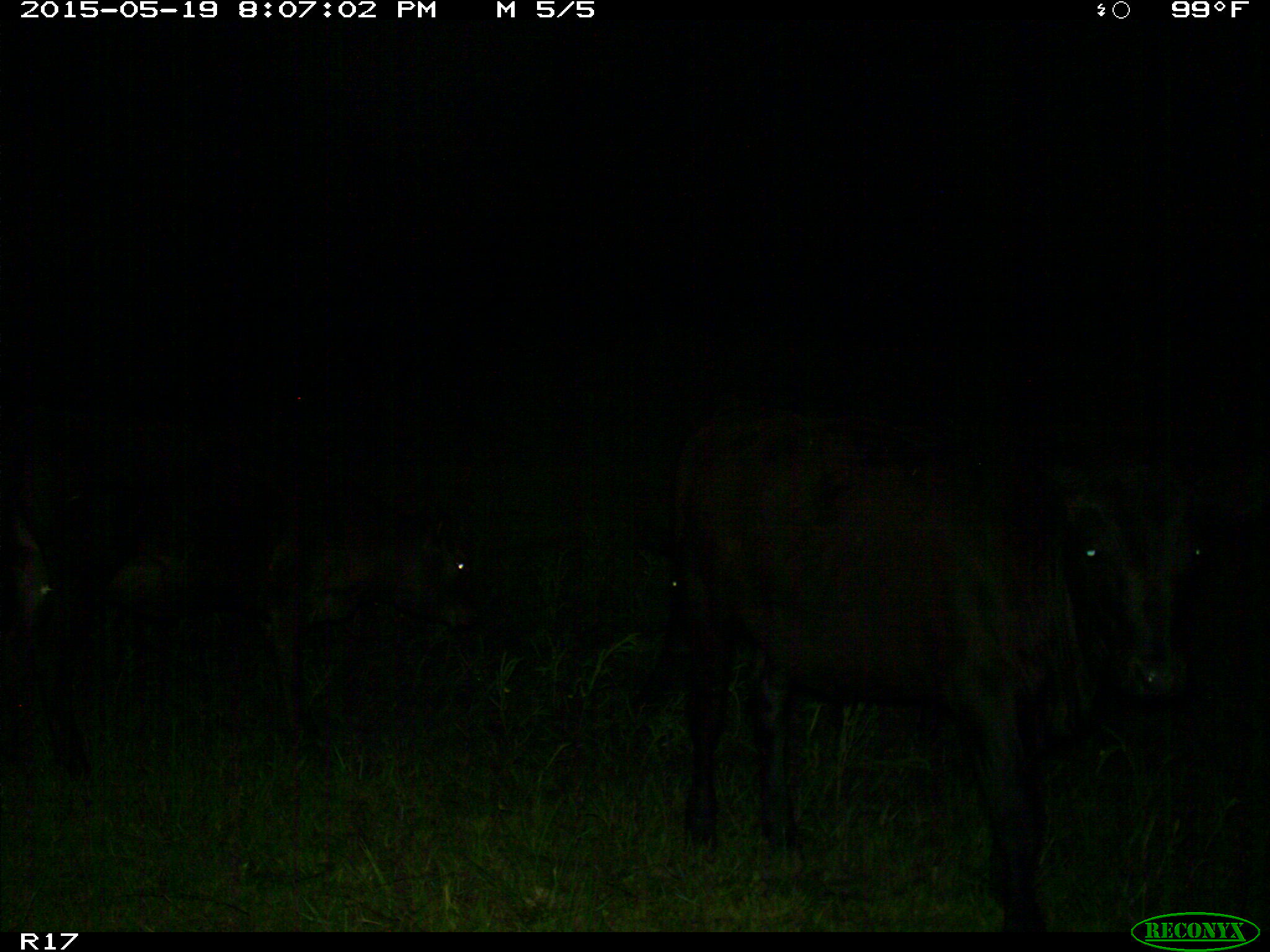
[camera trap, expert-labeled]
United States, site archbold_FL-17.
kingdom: Animalia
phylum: Chordata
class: Mammalia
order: Artiodactyla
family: Bovidae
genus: Bos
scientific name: Bos taurus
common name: domestic cow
Bos taurus (domestic cow).